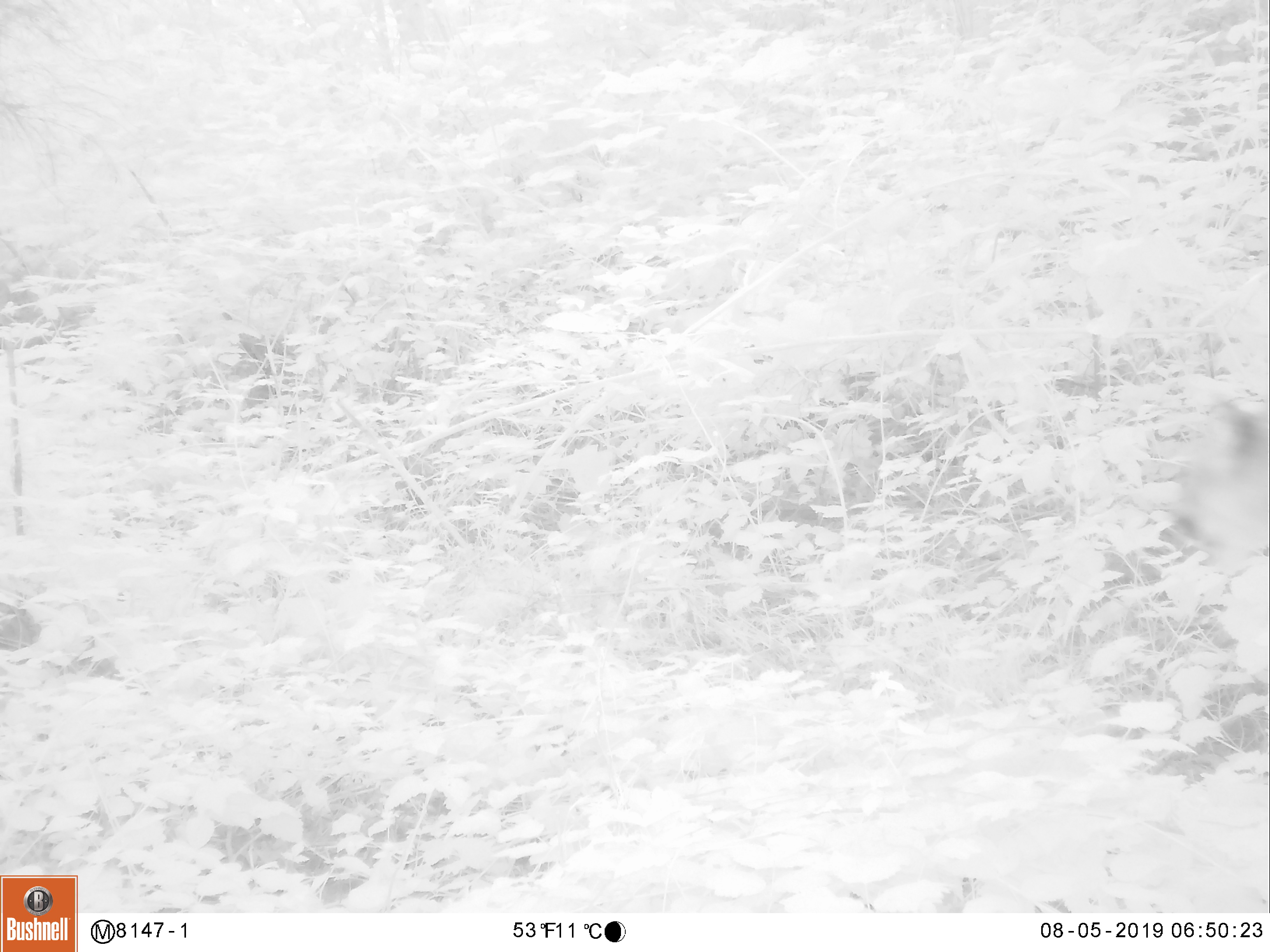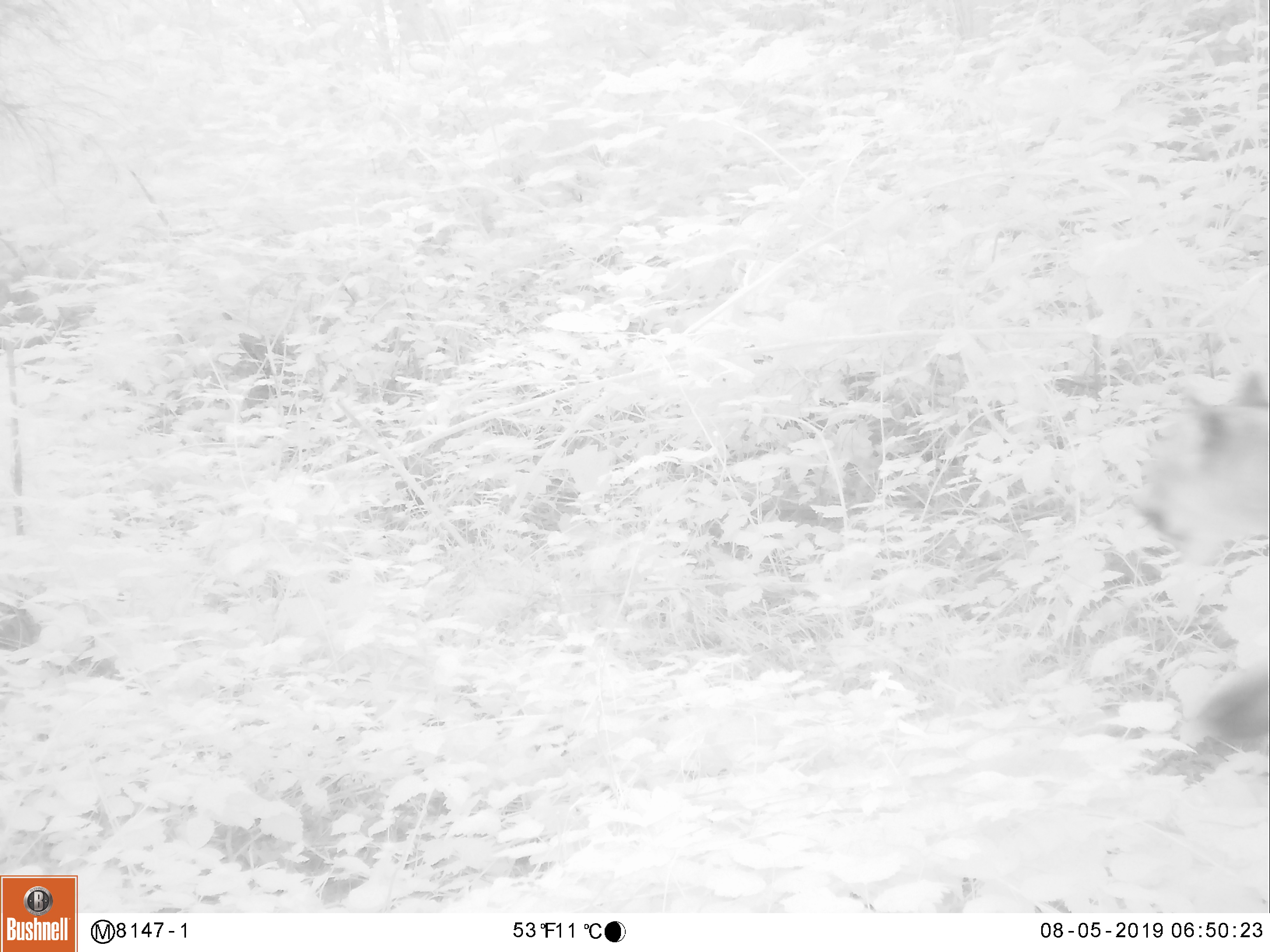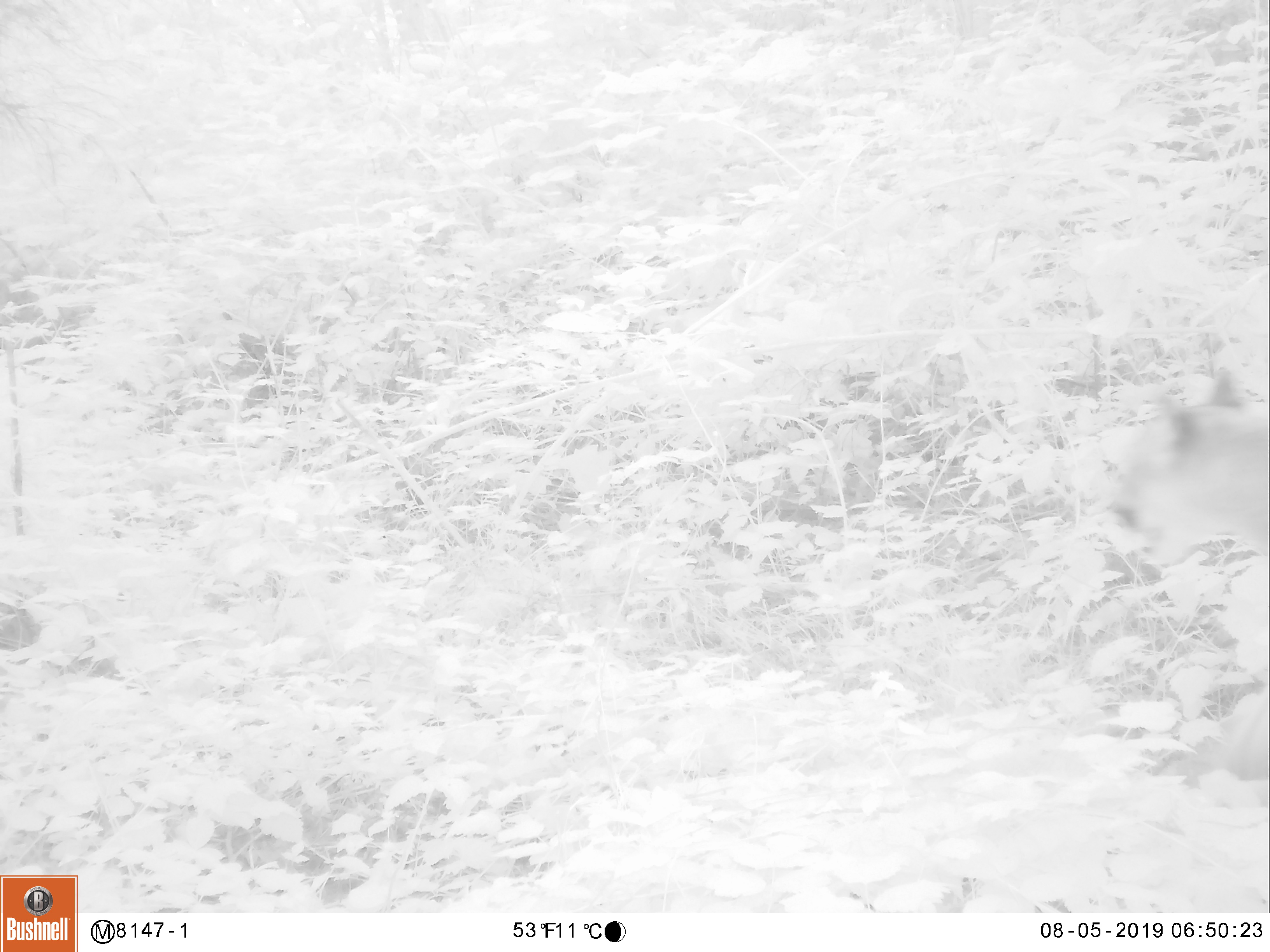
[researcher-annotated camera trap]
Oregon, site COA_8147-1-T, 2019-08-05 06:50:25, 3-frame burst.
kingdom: Animalia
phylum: Chordata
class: Mammalia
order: Carnivora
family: Felidae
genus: Puma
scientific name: Puma concolor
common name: cougar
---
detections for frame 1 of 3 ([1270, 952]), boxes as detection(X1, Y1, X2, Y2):
cougar: detection(1154, 369, 1269, 594)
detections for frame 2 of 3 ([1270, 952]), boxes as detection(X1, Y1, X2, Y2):
cougar: detection(1123, 354, 1265, 582)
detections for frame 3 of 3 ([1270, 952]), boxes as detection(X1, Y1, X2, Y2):
cougar: detection(1094, 356, 1263, 582)